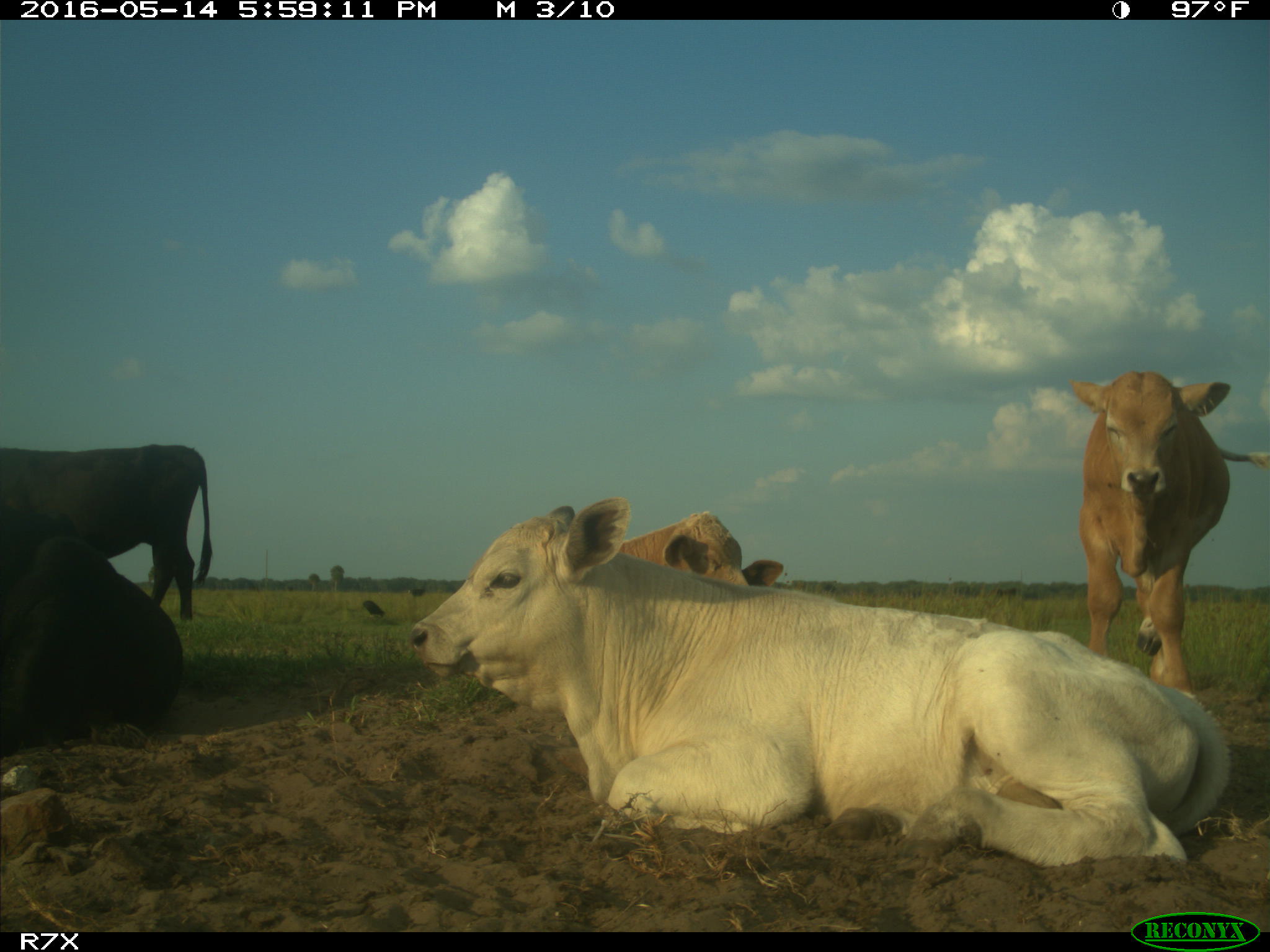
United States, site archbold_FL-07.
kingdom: Animalia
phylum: Chordata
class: Mammalia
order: Artiodactyla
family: Bovidae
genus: Bos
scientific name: Bos taurus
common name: domestic cow